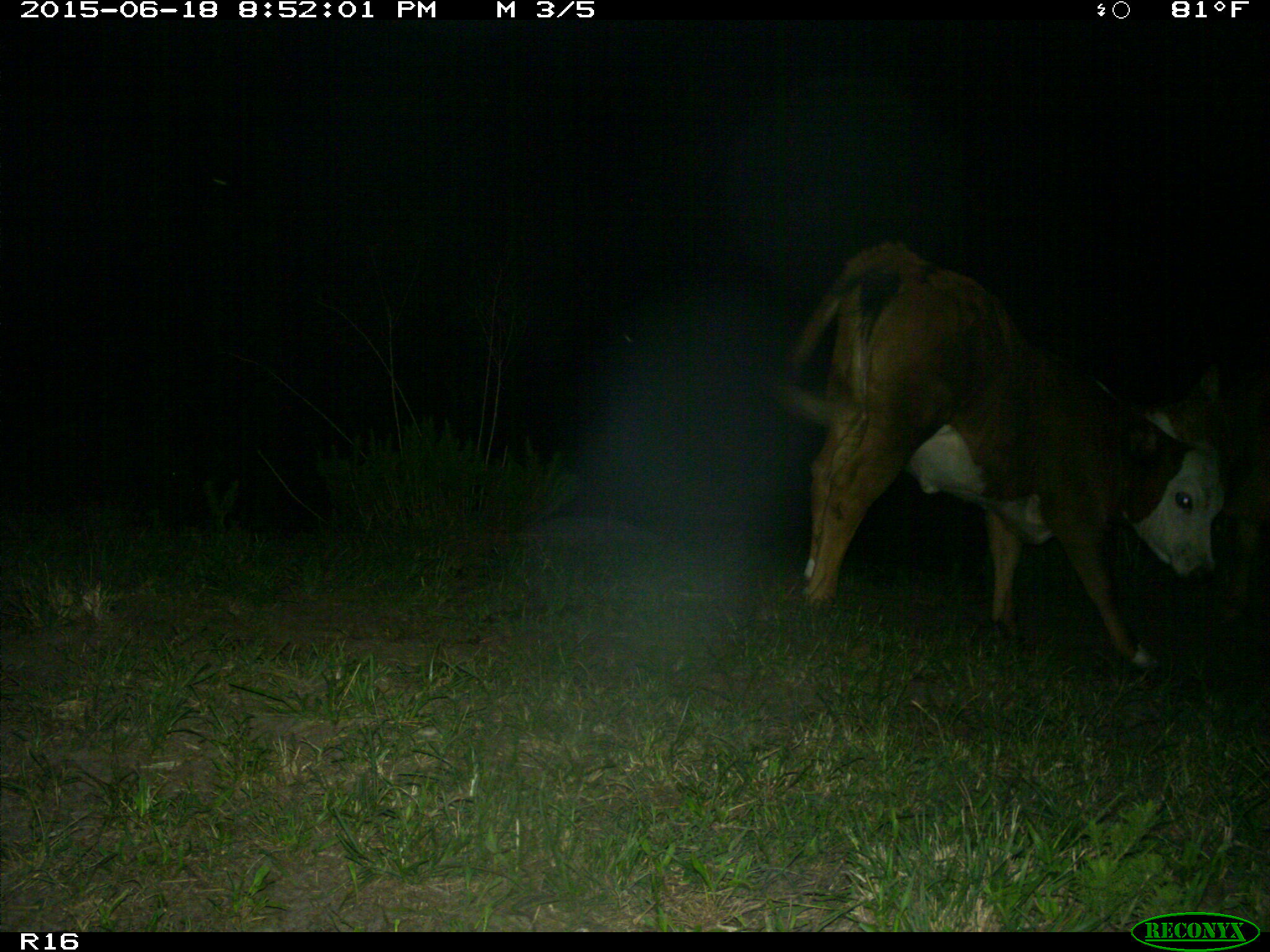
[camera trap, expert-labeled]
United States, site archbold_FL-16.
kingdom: Animalia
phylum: Chordata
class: Mammalia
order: Artiodactyla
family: Bovidae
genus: Bos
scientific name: Bos taurus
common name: domestic cow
Bos taurus (domestic cow).